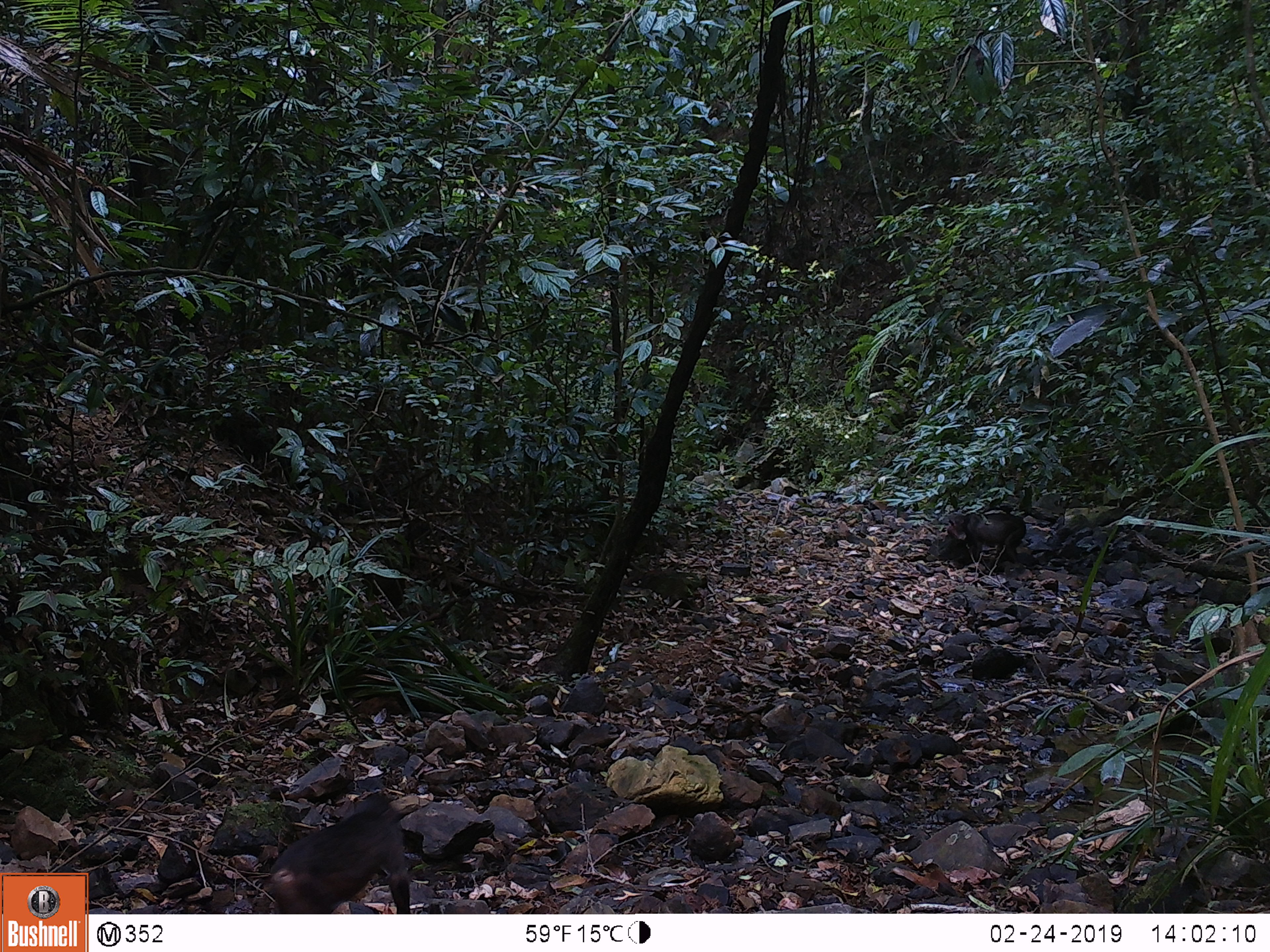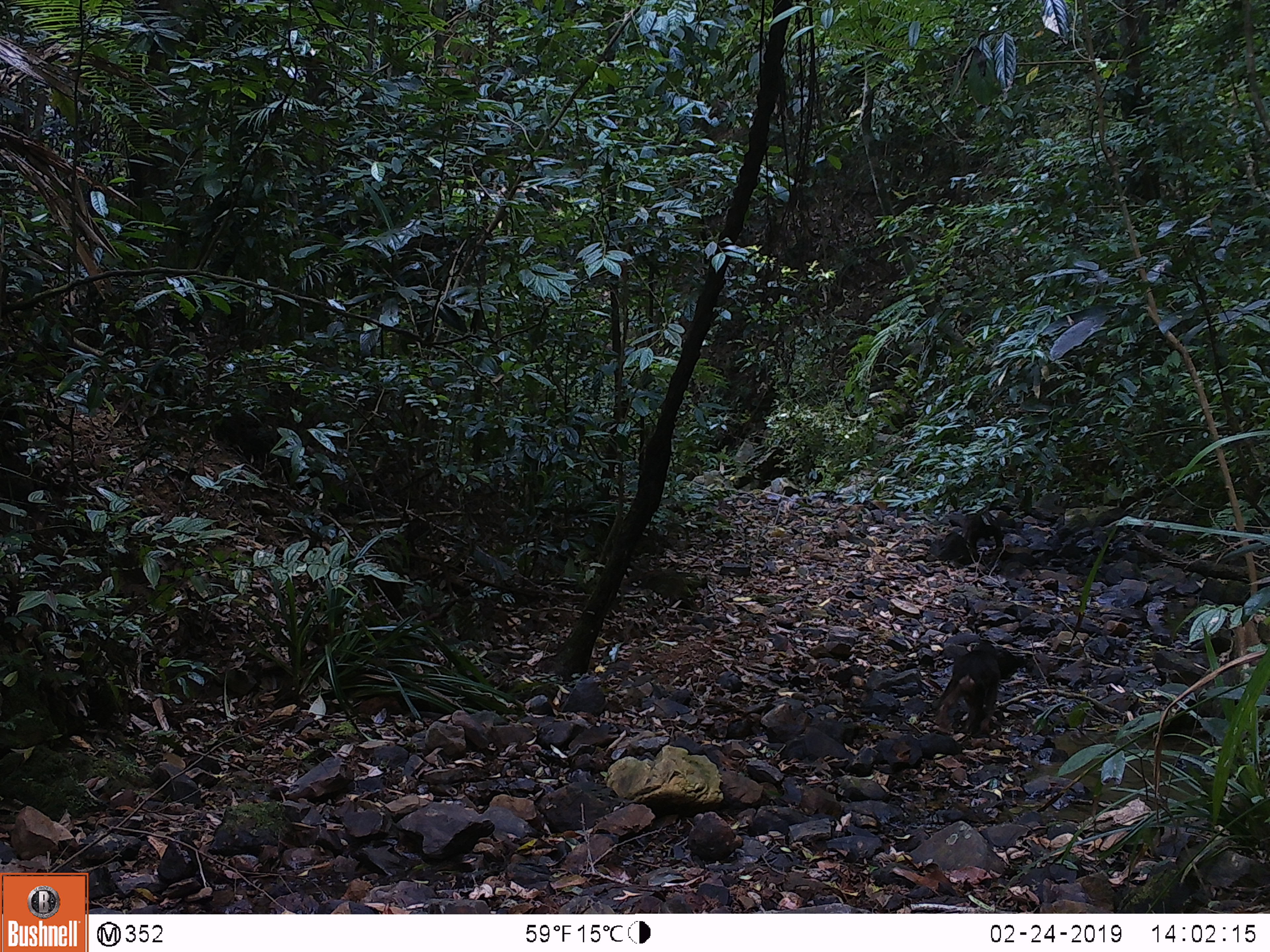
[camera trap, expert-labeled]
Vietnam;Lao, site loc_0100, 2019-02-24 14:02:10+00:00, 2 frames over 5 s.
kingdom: Animalia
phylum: Chordata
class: Mammalia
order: Primates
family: Cercopithecidae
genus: Macaca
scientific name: Macaca nemestrina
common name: pig-tailed macaque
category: pig tailed macaque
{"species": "pig tailed macaque (pig-tailed macaque) (Macaca nemestrina)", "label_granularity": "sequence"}